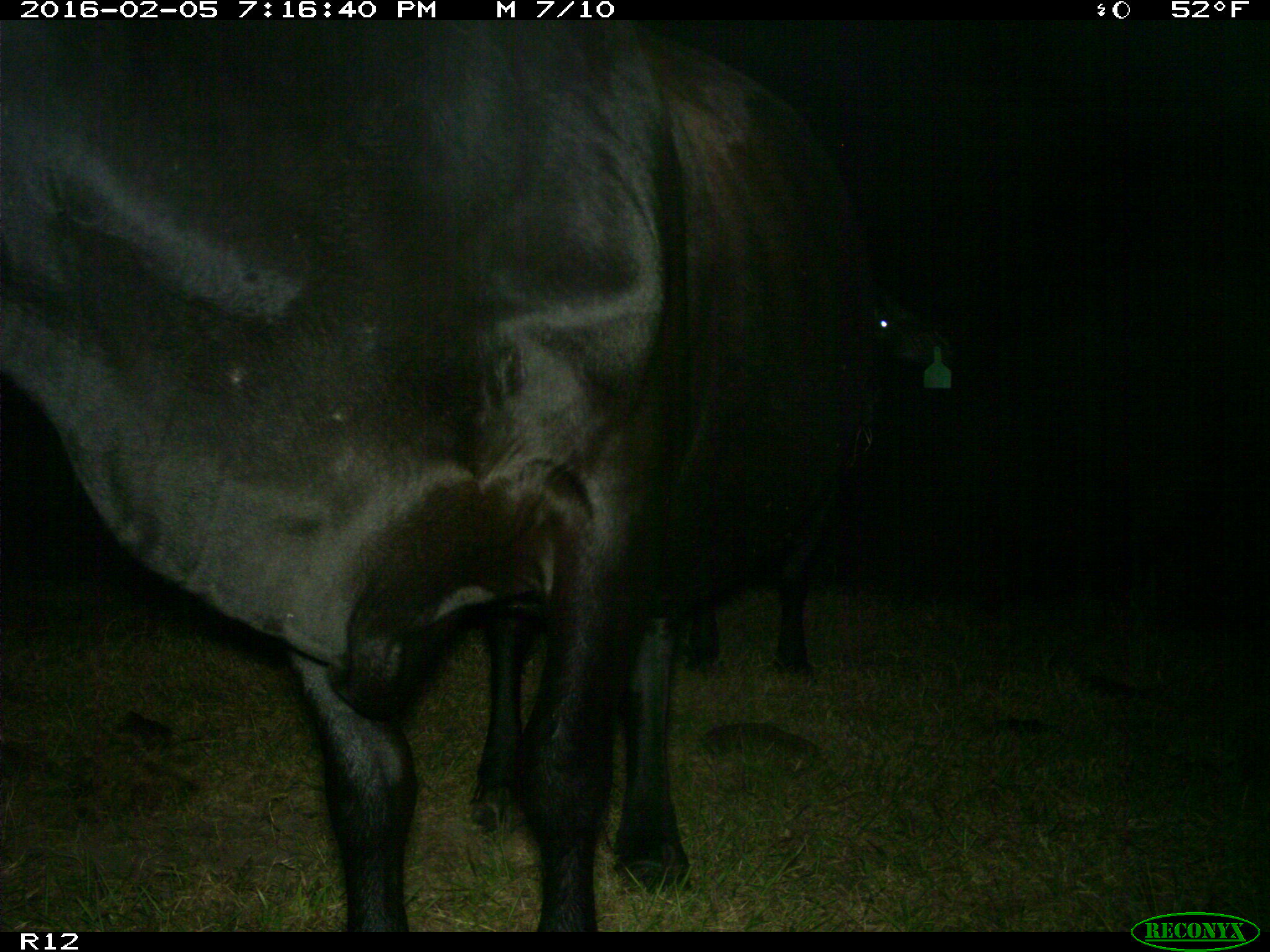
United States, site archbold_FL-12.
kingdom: Animalia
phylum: Chordata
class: Mammalia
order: Artiodactyla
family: Bovidae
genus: Bos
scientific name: Bos taurus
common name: domestic cow